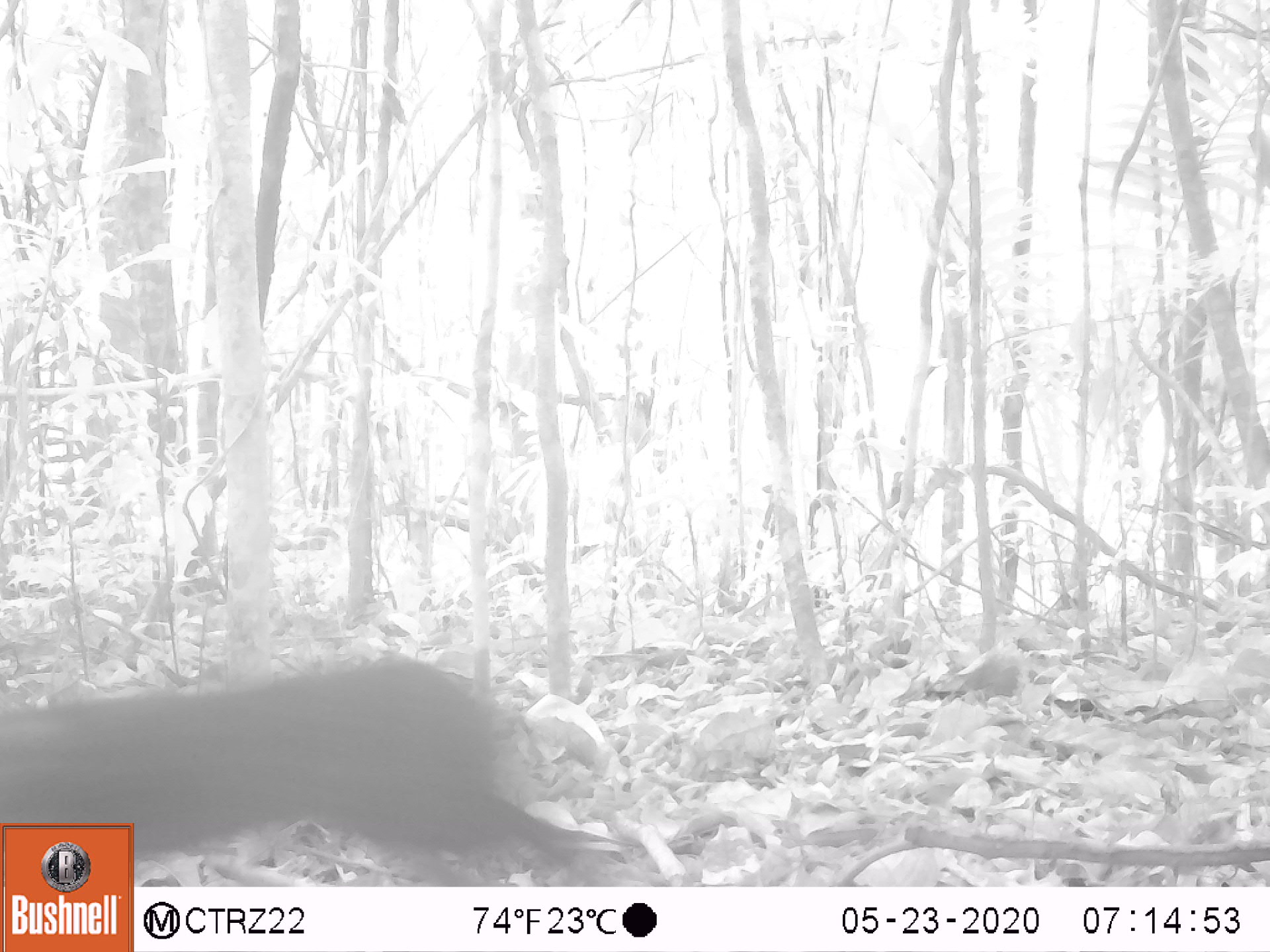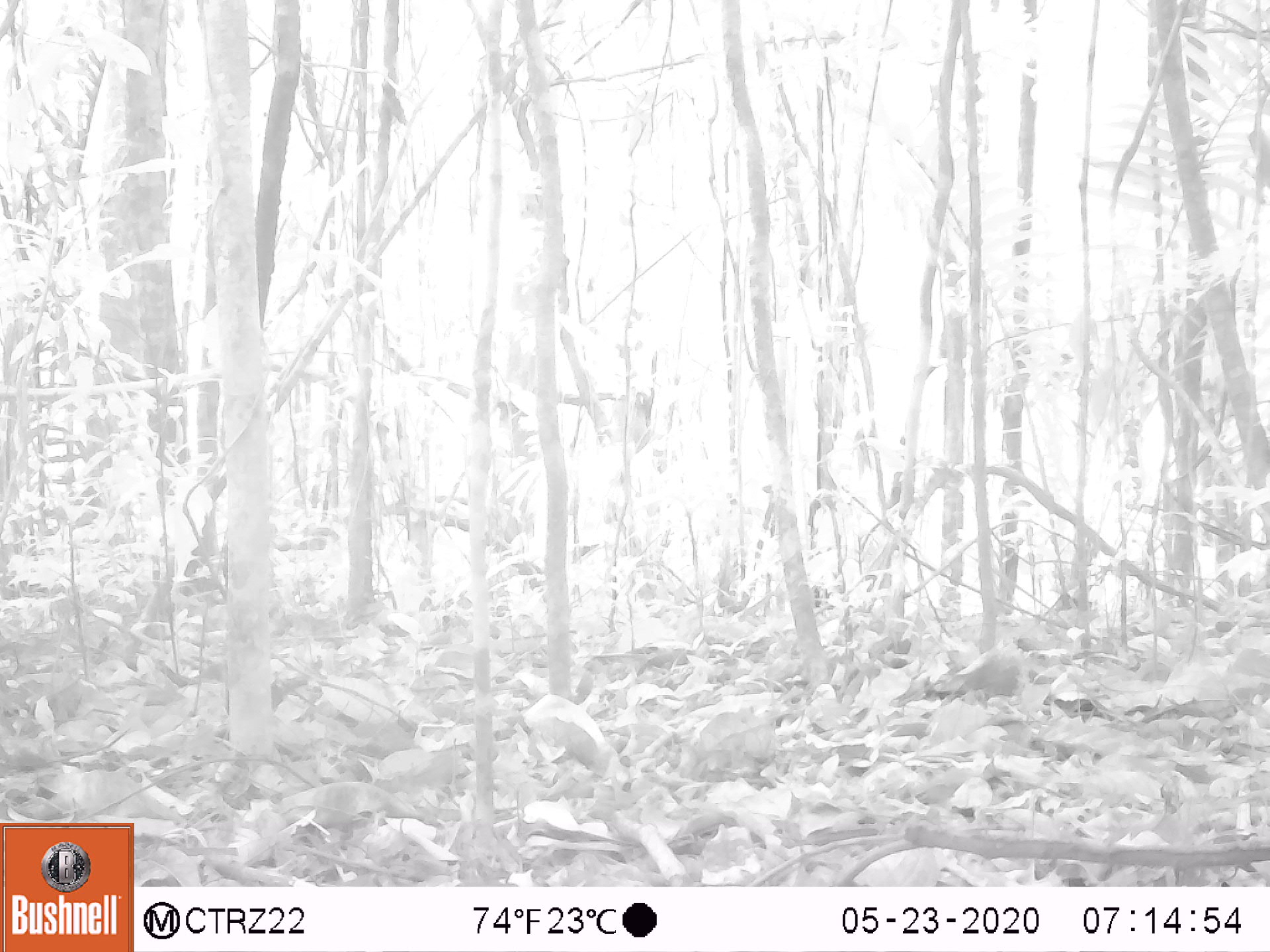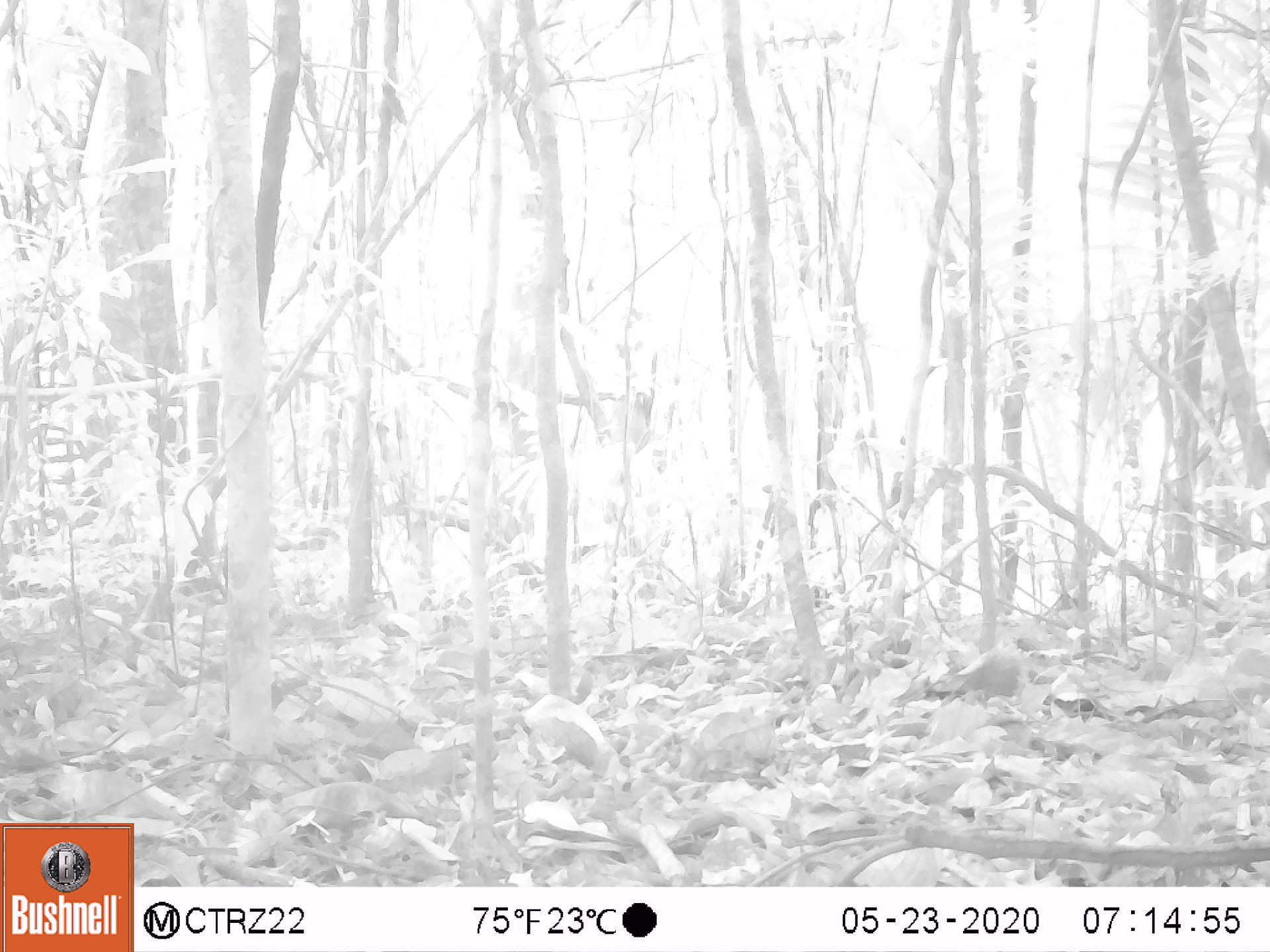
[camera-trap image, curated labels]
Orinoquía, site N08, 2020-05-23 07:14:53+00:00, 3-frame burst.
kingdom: Animalia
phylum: Chordata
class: Mammalia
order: Rodentia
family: Dasyproctidae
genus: Dasyprocta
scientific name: Dasyprocta fuliginosa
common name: black agouti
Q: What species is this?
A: Black agouti (Dasyprocta fuliginosa).